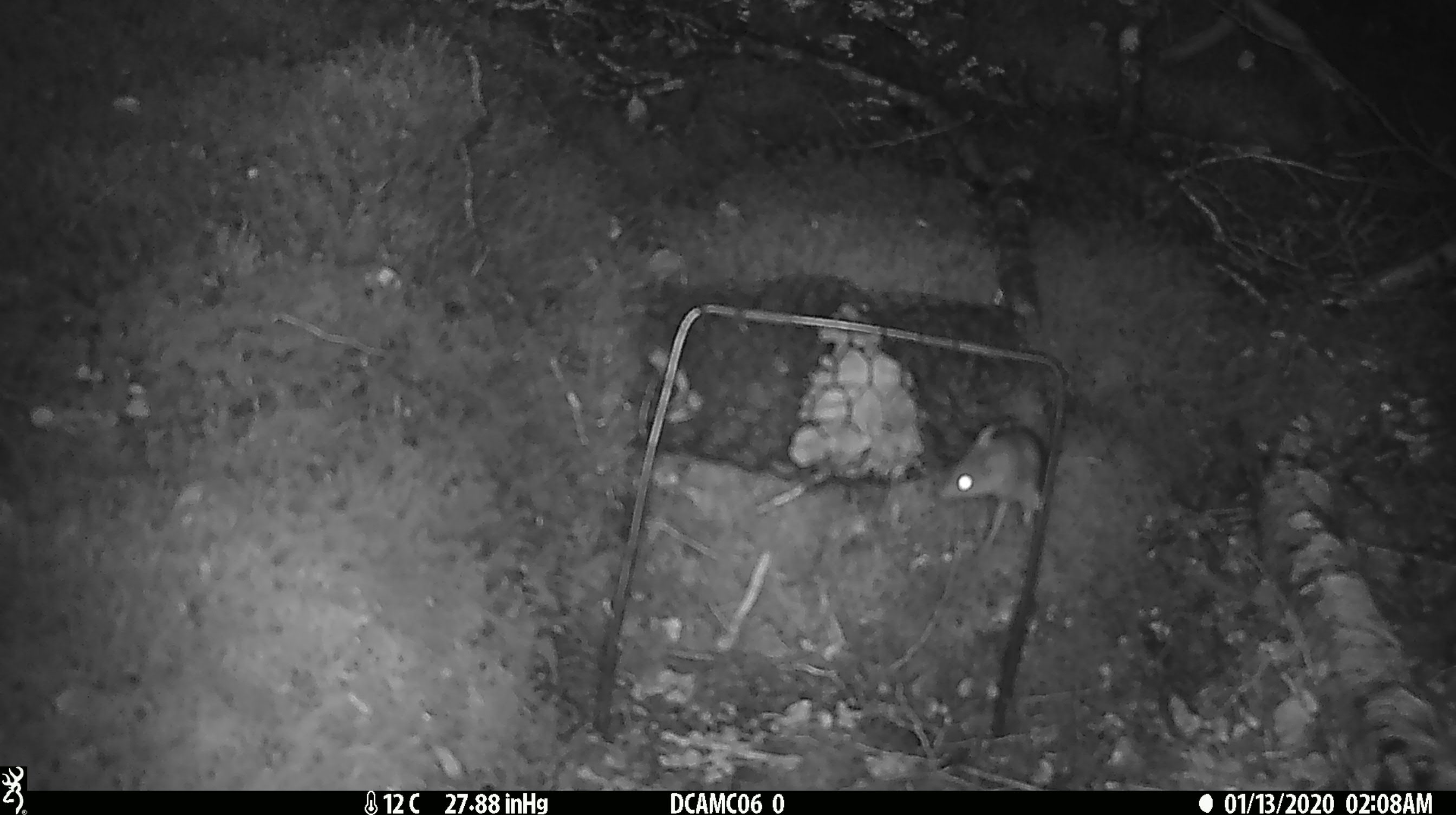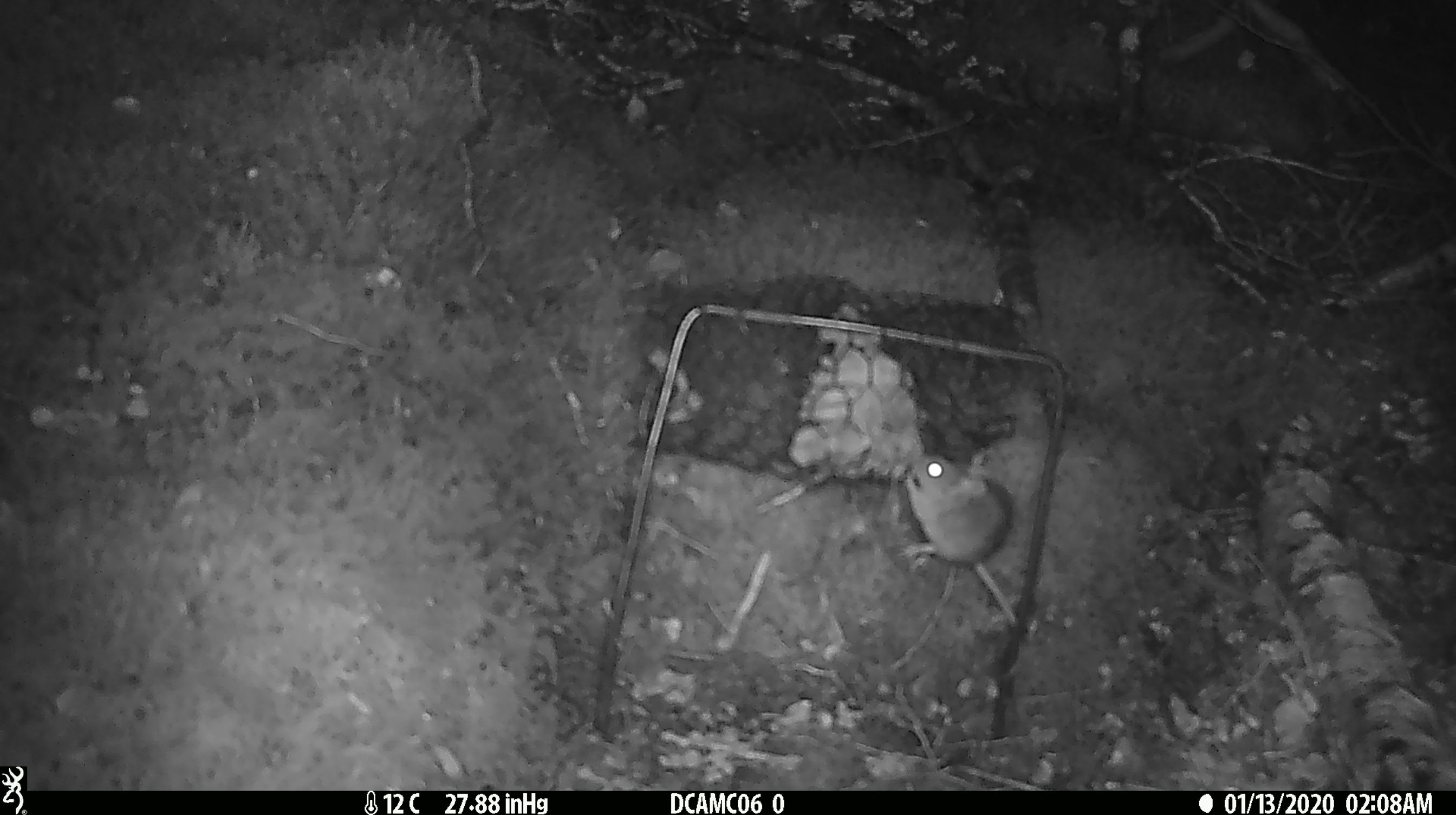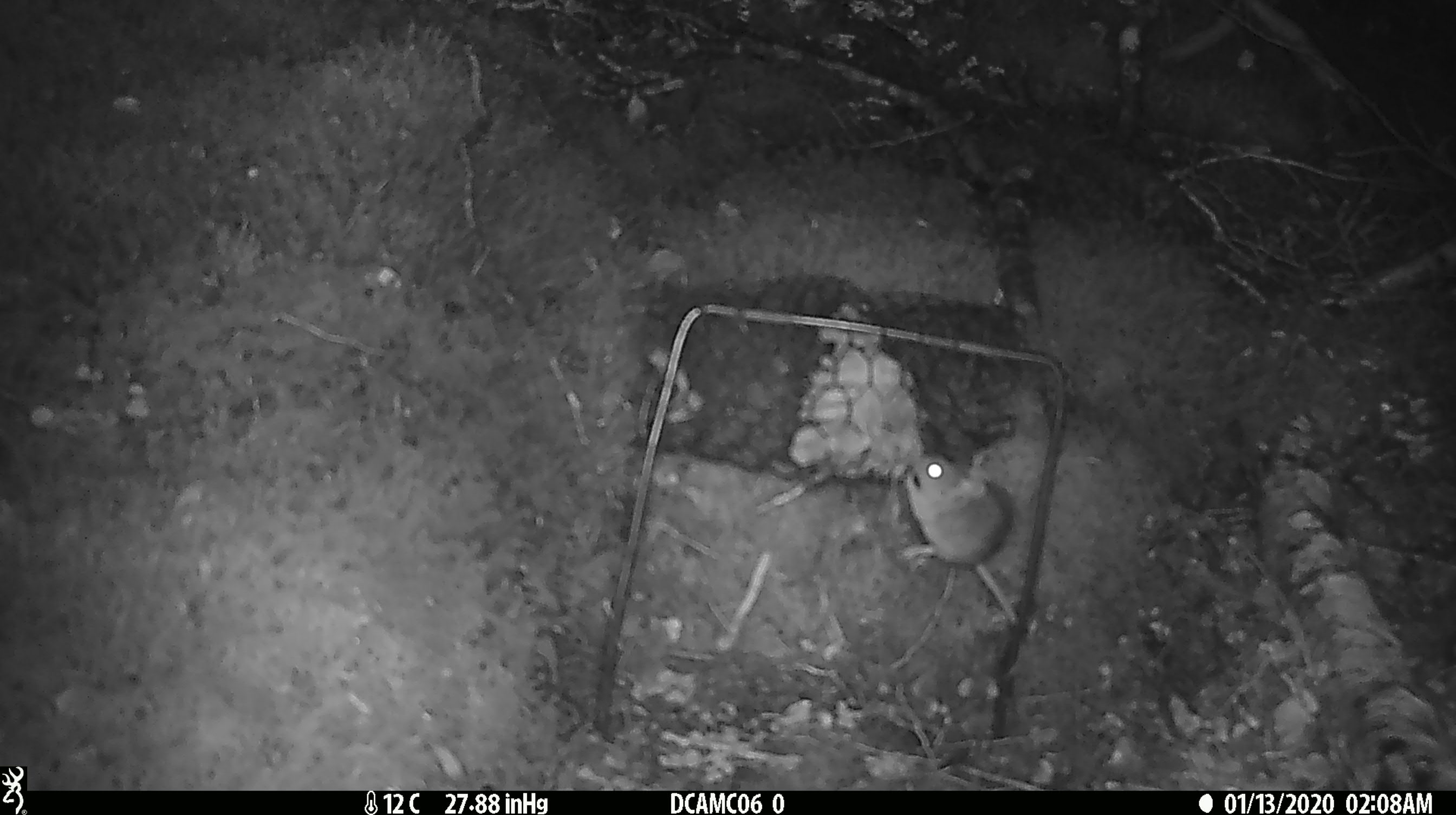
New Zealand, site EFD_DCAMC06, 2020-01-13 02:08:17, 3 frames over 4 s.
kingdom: Animalia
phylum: Chordata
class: Mammalia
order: Rodentia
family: Muridae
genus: Mus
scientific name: Mus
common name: mouse